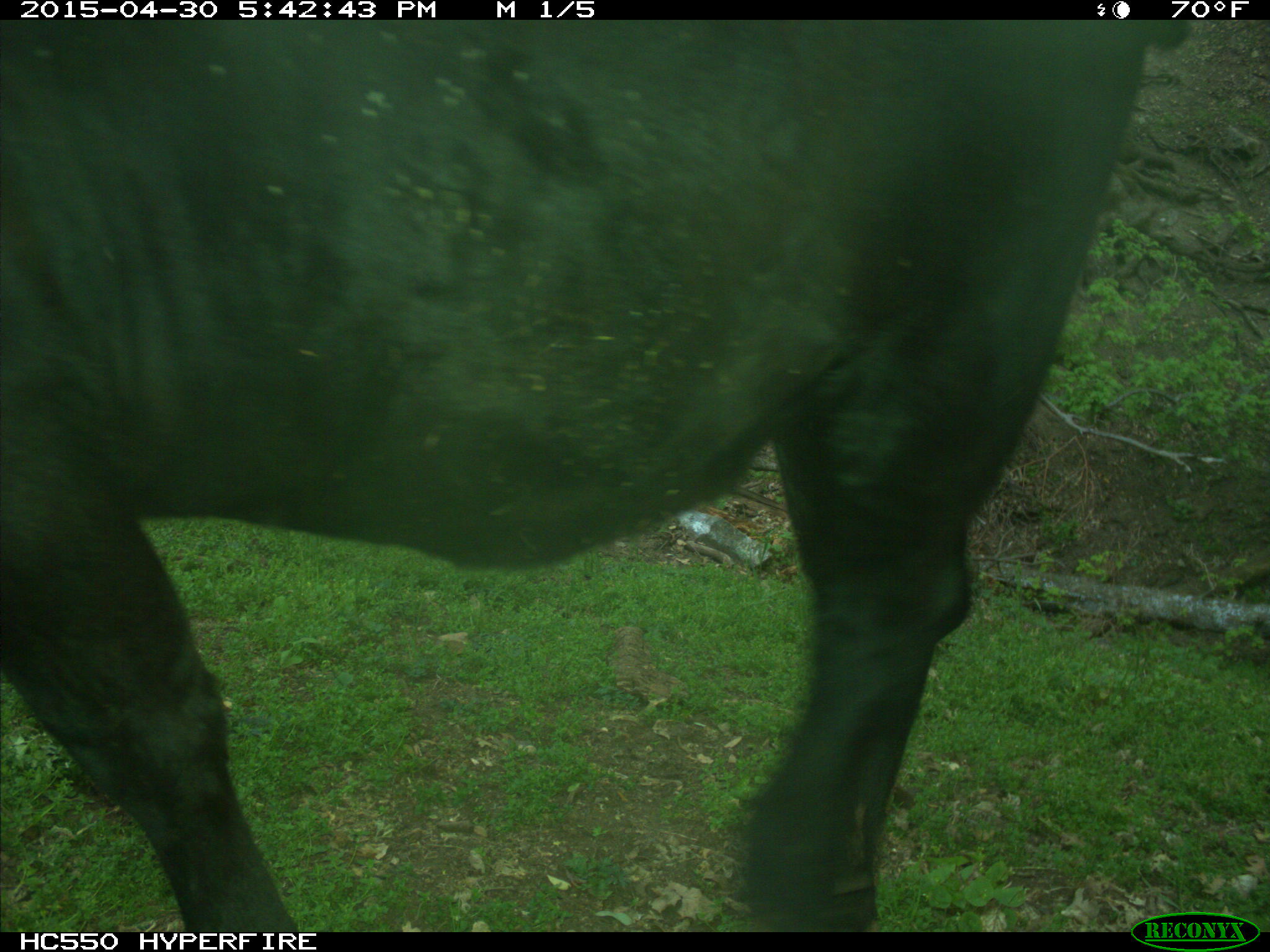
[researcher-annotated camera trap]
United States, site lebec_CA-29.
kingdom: Animalia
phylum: Chordata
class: Mammalia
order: Artiodactyla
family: Bovidae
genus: Bos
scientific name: Bos taurus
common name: domestic cow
Bos taurus (domestic cow).